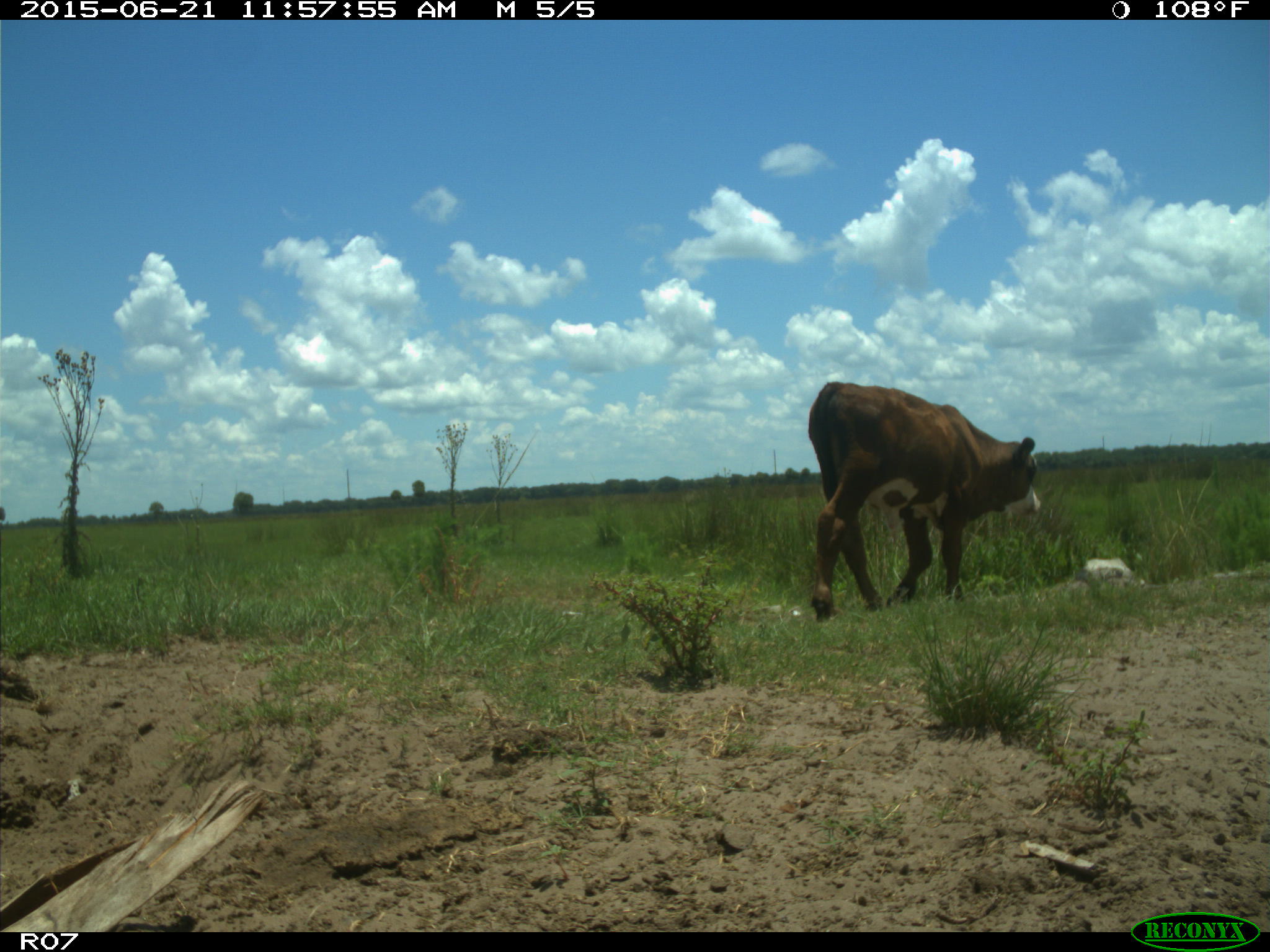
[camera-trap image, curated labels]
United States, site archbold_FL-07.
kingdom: Animalia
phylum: Chordata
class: Mammalia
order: Artiodactyla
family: Bovidae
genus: Bos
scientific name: Bos taurus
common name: domestic cow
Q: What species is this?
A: Bos taurus (domestic cow).